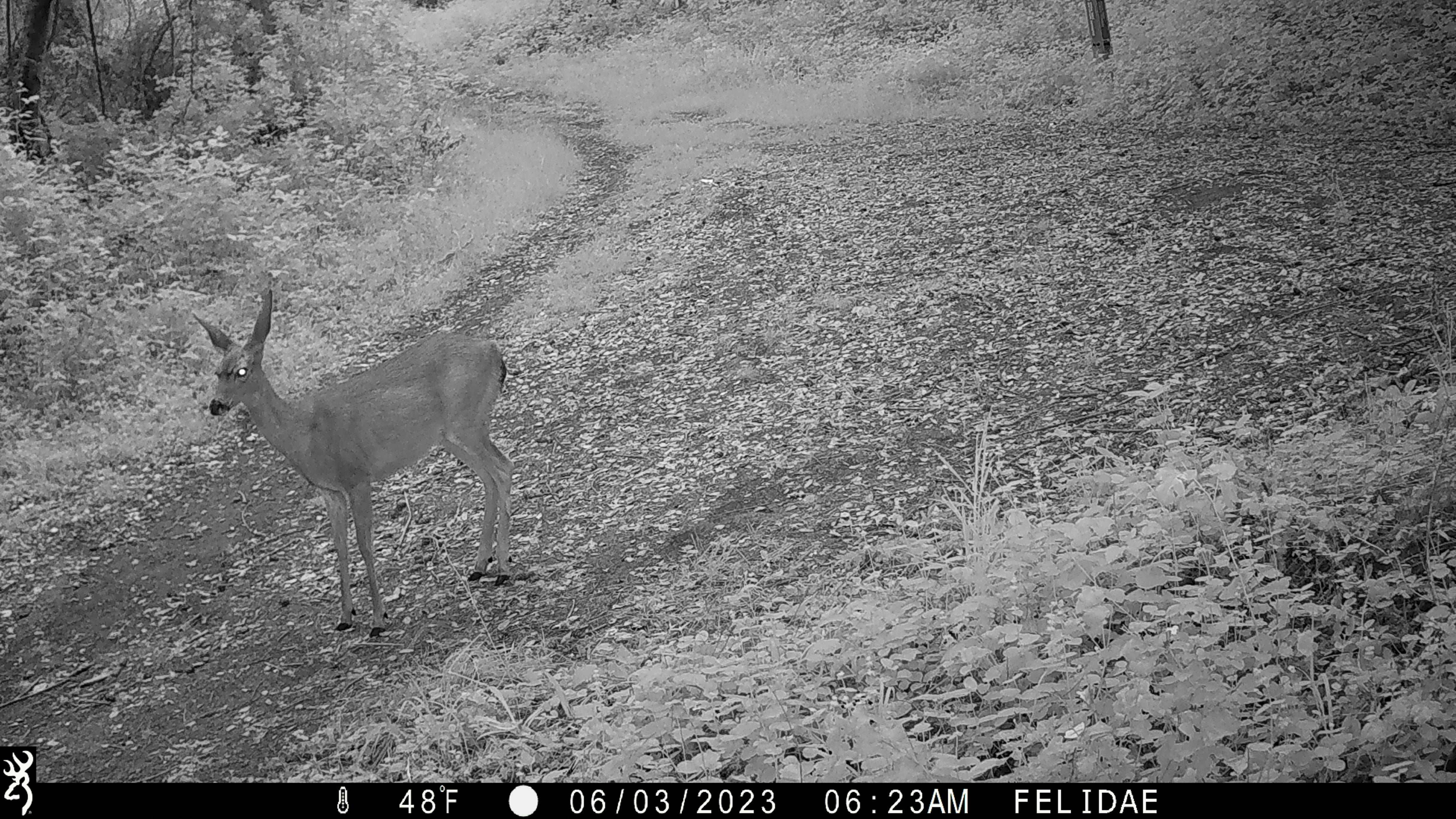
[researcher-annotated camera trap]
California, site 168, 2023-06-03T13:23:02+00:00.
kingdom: Animalia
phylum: Chordata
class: Mammalia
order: Artiodactyla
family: Cervidae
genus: Odocoileus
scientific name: Odocoileus hemionus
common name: mule deer